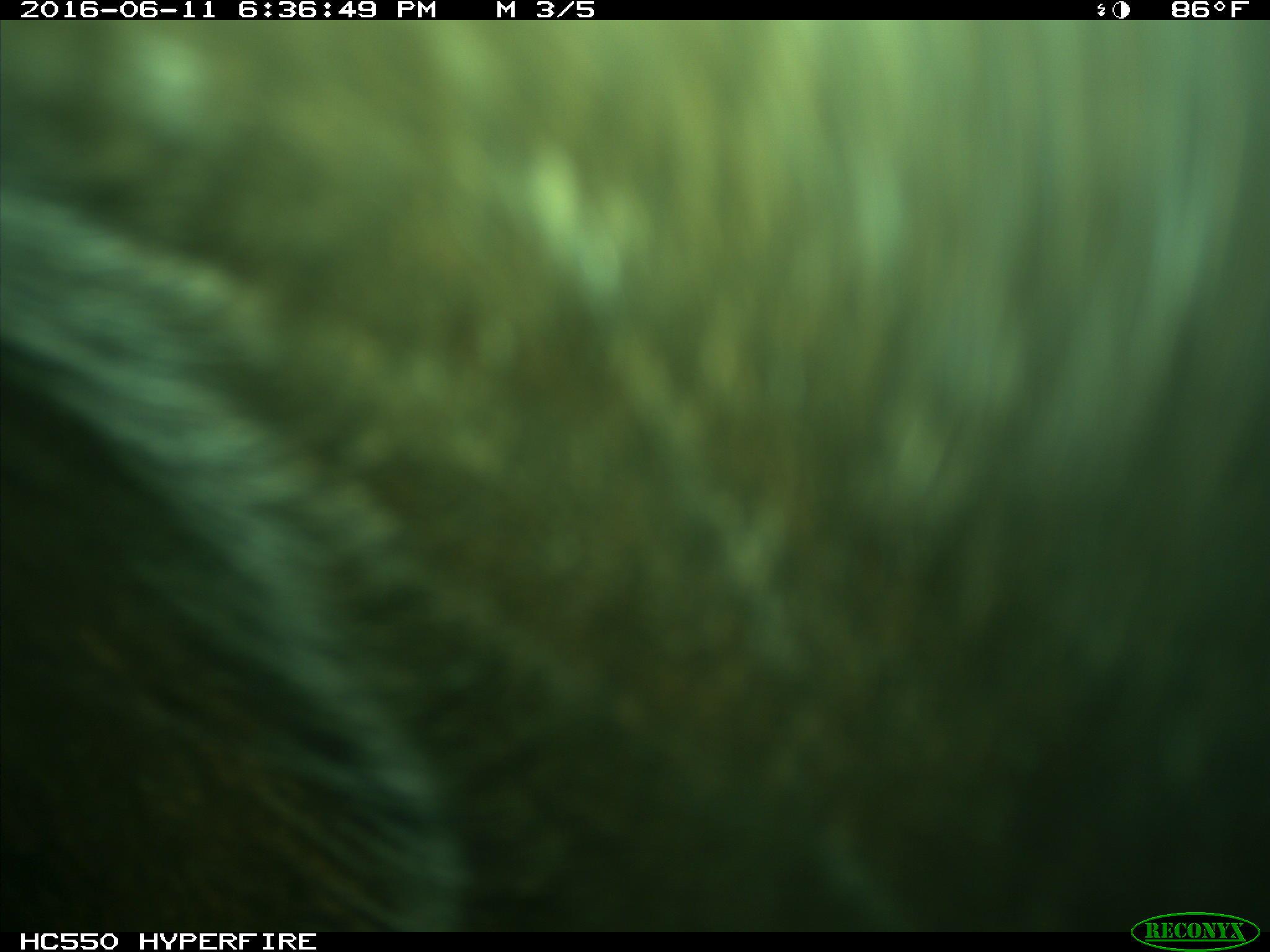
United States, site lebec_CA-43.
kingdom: Animalia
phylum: Chordata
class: Mammalia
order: Artiodactyla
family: Bovidae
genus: Bos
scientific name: Bos taurus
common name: domestic cow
Bos taurus (domestic cow).